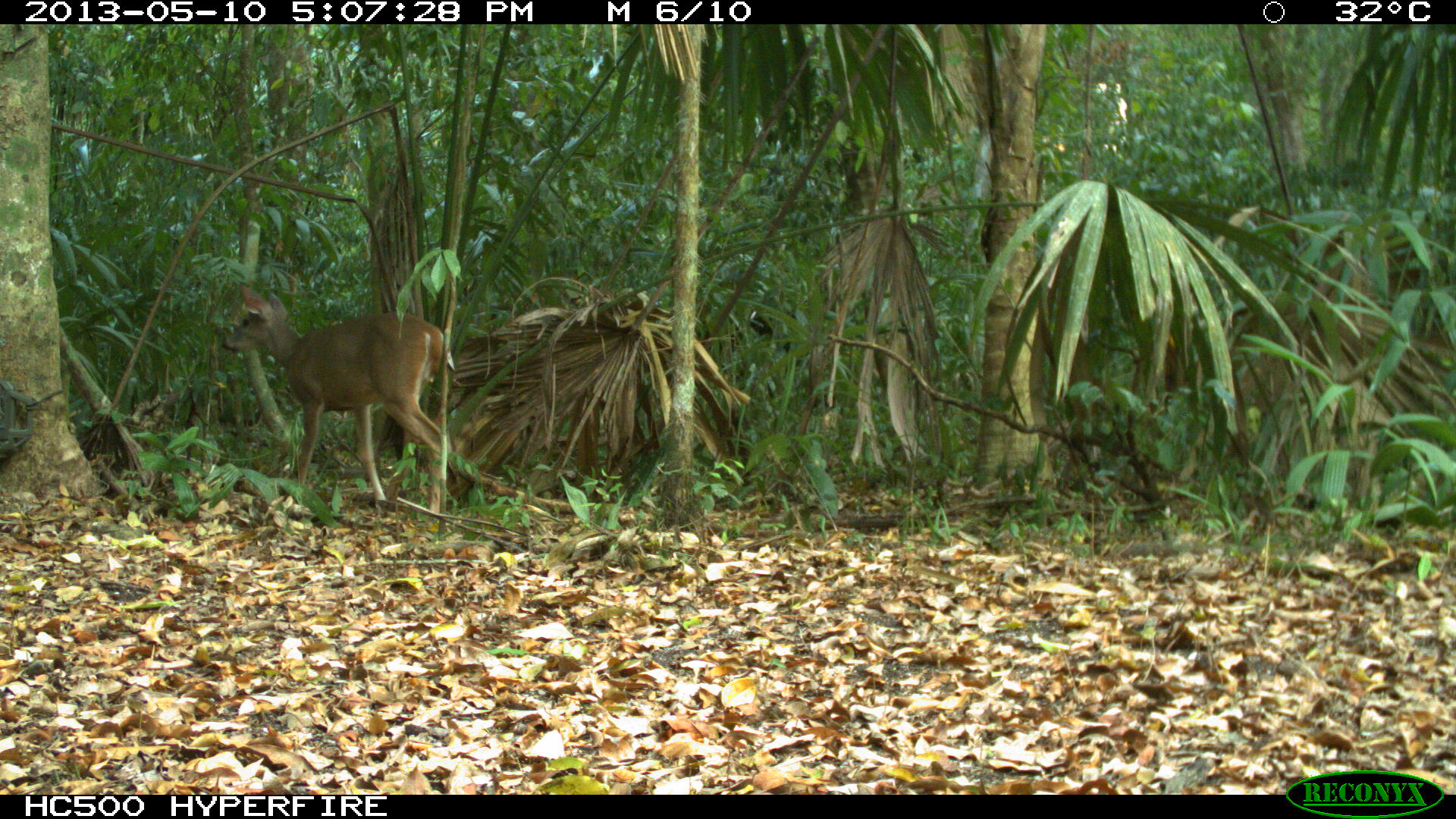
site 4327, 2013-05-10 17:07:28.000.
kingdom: Animalia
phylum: Chordata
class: Mammalia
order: Artiodactyla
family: Cervidae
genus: Odocoileus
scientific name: Odocoileus virginianus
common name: white-tailed deer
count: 1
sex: female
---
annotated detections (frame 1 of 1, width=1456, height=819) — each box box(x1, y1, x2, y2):
odocoileus virginianus: box(220, 281, 449, 516)